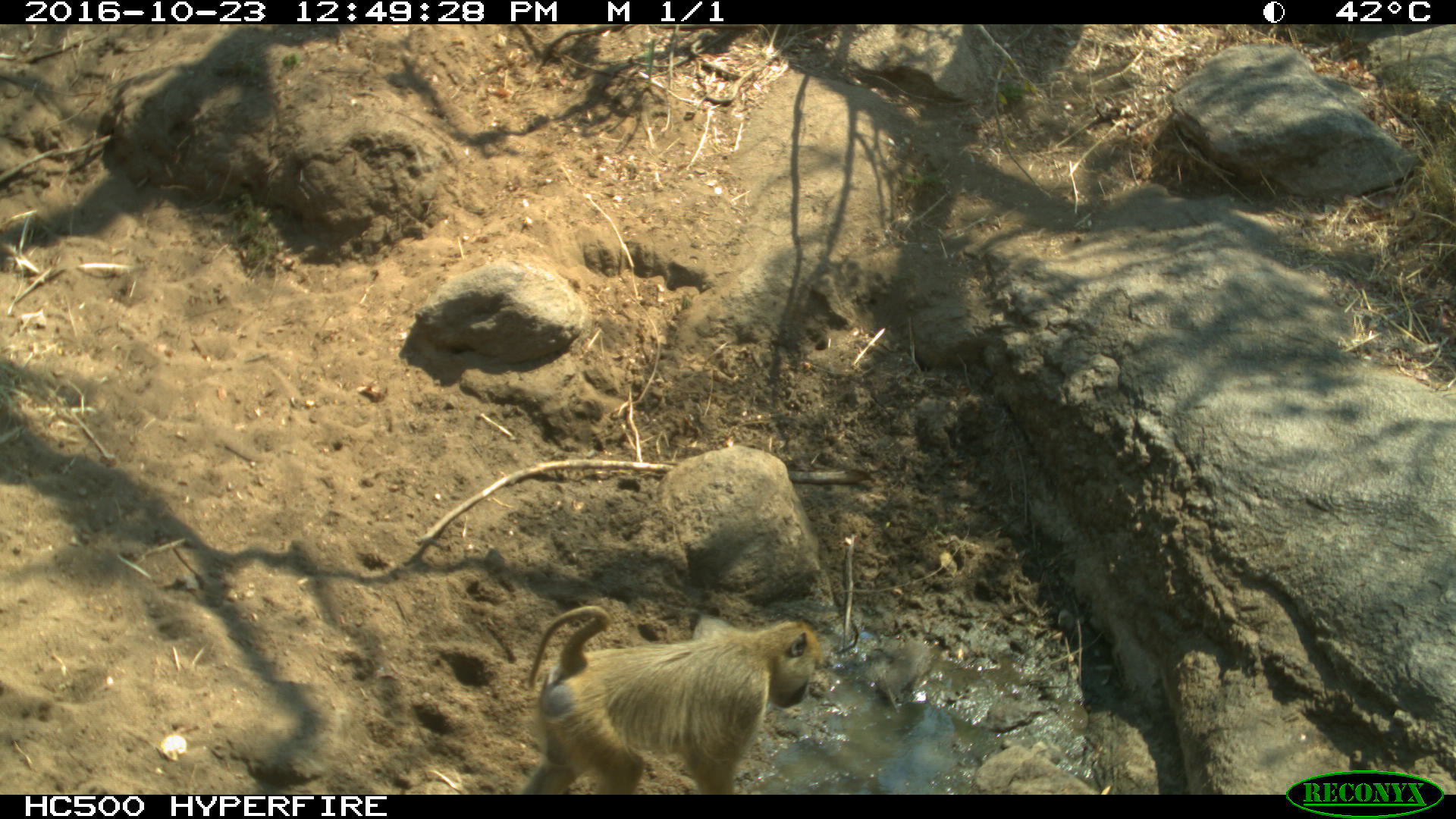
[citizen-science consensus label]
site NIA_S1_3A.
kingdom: Animalia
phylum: Chordata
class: Mammalia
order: Primates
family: Cercopithecidae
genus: Papio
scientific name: Papio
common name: baboon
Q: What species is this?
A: Baboon (Papio).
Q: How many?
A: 1.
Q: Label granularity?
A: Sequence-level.